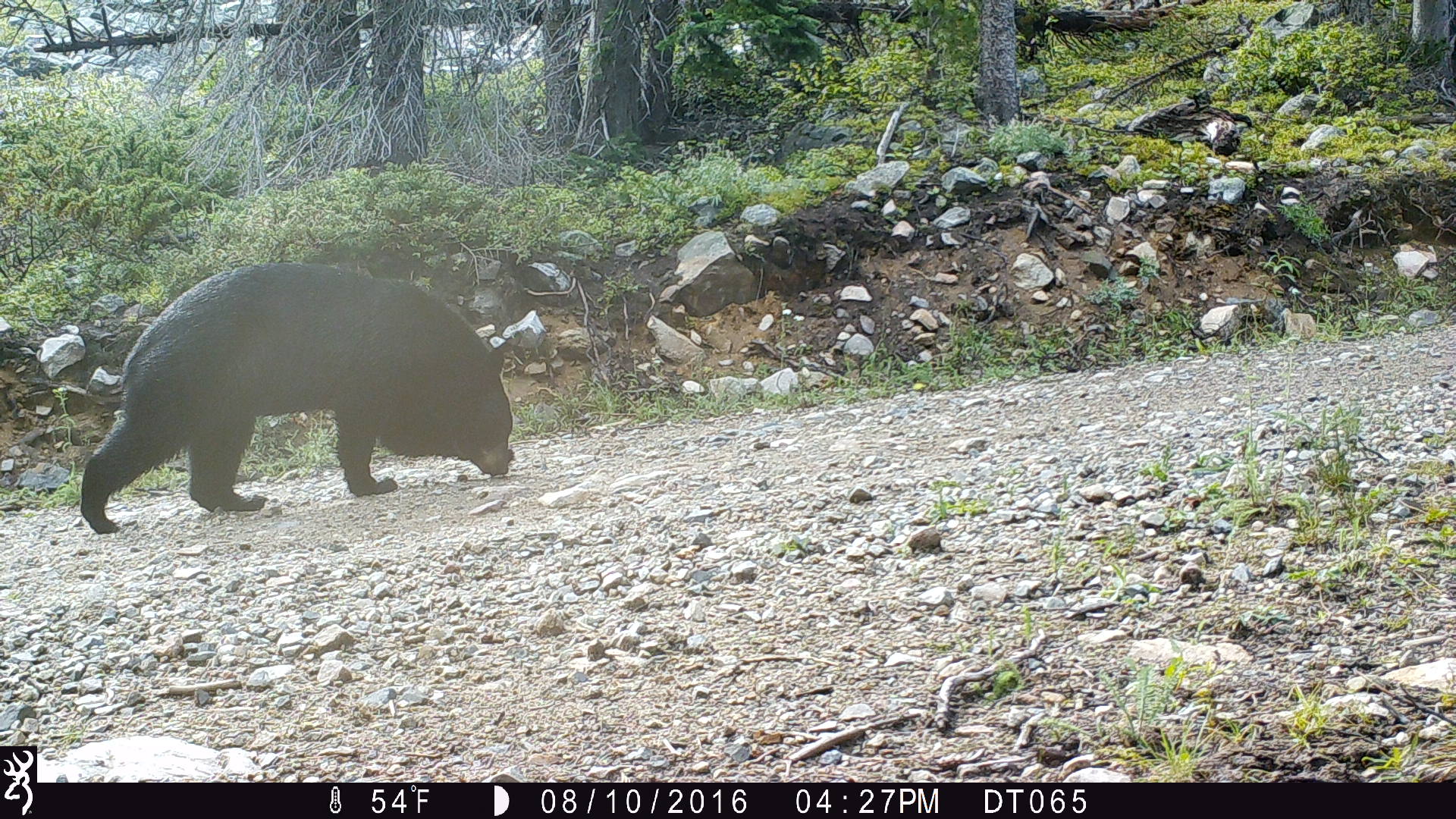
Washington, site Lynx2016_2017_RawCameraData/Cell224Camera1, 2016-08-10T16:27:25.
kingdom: Animalia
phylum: Chordata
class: Mammalia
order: Carnivora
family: Ursidae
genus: Ursus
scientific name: Ursus americanus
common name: american black bear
Ursus americanus (american black bear). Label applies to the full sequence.